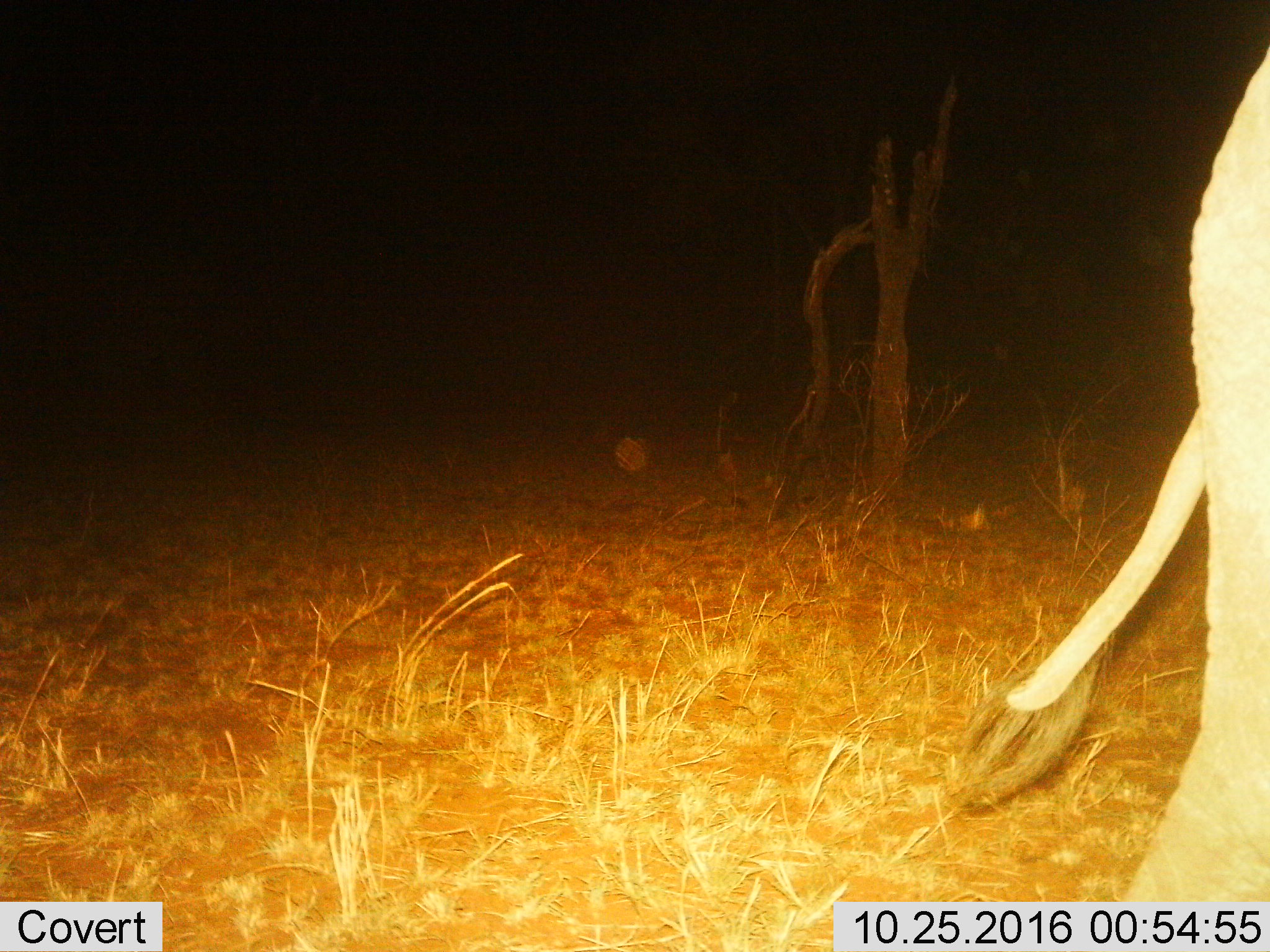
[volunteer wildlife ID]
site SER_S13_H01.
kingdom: Animalia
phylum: Chordata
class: Mammalia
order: Proboscidea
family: Elephantidae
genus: Loxodonta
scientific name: Loxodonta africana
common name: african bush elephant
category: elephant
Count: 1.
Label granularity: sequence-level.